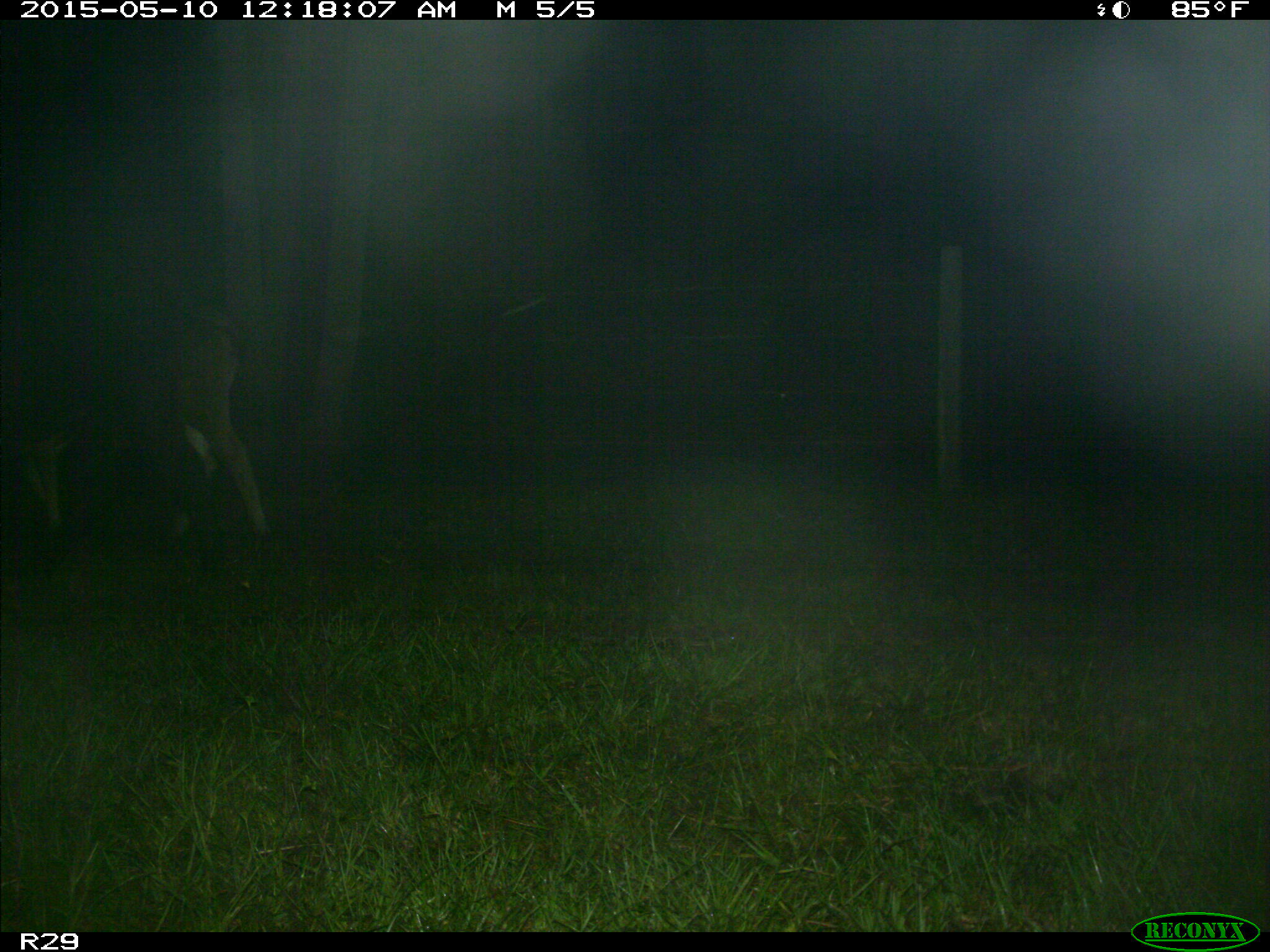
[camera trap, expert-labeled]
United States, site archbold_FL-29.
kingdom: Animalia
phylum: Chordata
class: Mammalia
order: Artiodactyla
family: Bovidae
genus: Bos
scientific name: Bos taurus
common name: domestic cow